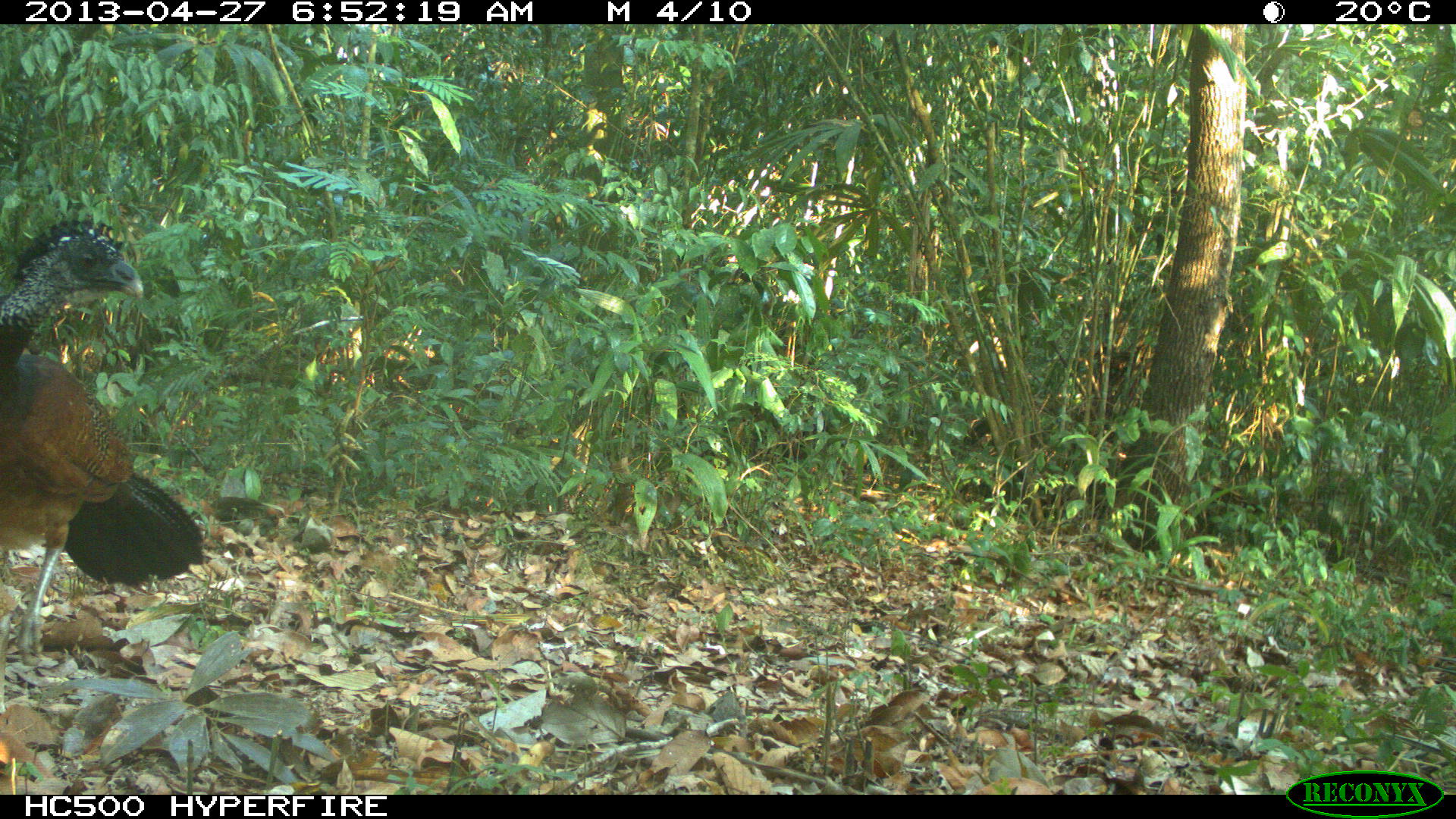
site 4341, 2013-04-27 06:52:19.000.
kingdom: Animalia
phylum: Chordata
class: Aves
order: Galliformes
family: Cracidae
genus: Crax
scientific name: Crax rubra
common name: great curassow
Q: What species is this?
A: Crax rubra (great curassow).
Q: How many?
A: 1.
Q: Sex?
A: Female.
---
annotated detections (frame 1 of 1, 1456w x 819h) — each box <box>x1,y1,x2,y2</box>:
crax rubra: <box>1,219,205,666</box>